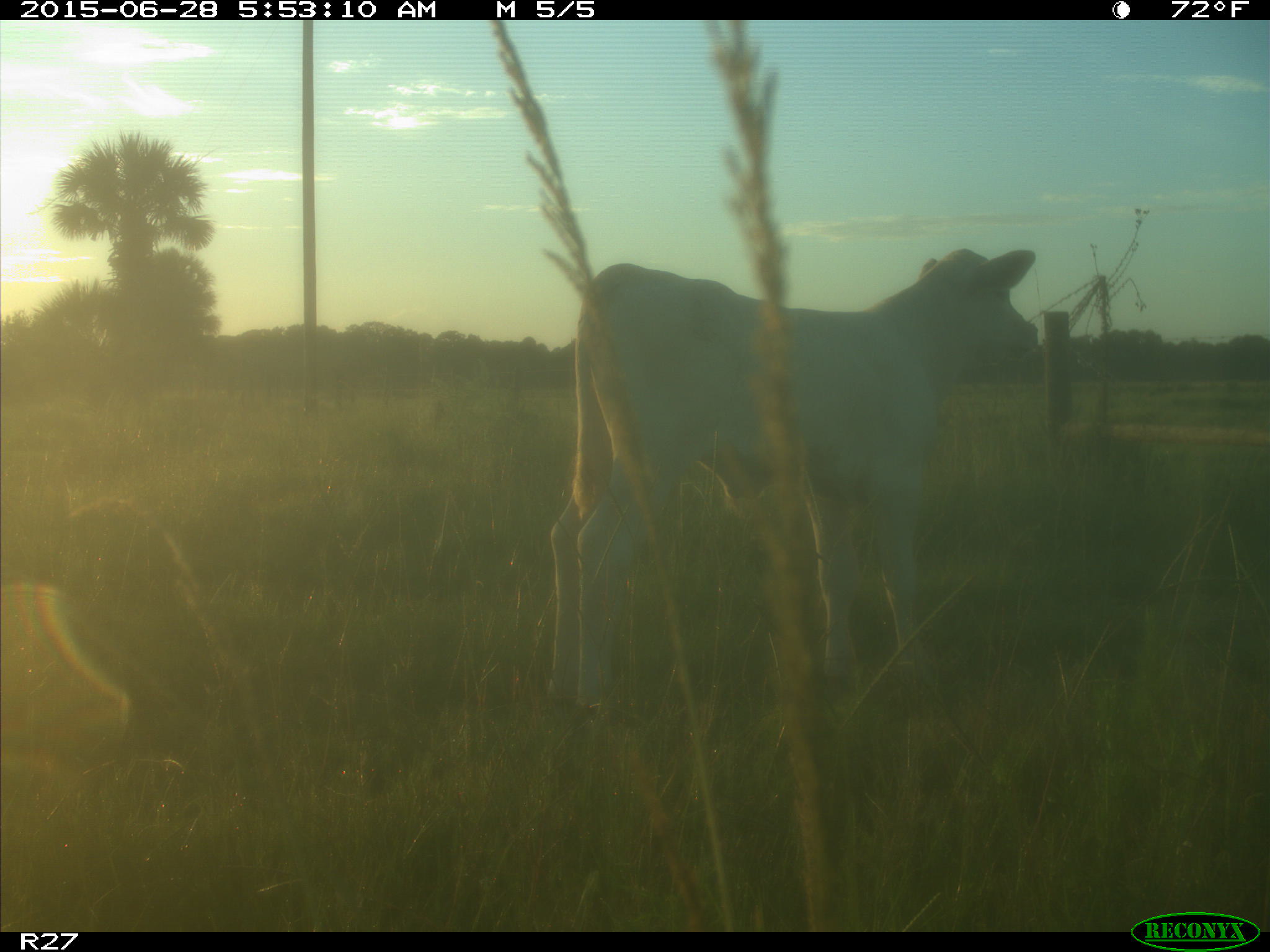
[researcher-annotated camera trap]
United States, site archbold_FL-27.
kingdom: Animalia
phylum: Chordata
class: Mammalia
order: Artiodactyla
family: Bovidae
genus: Bos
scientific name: Bos taurus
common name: domestic cow